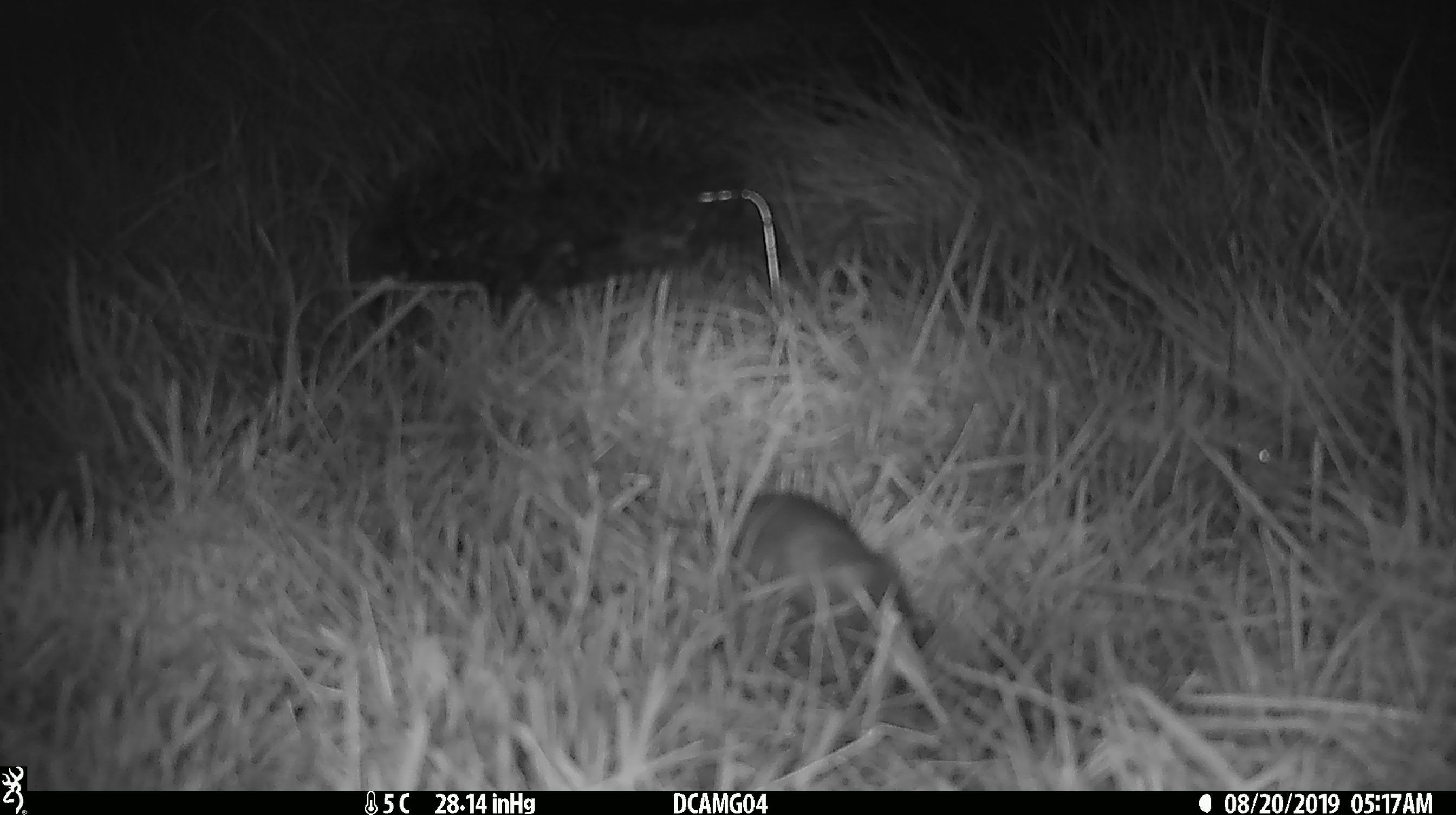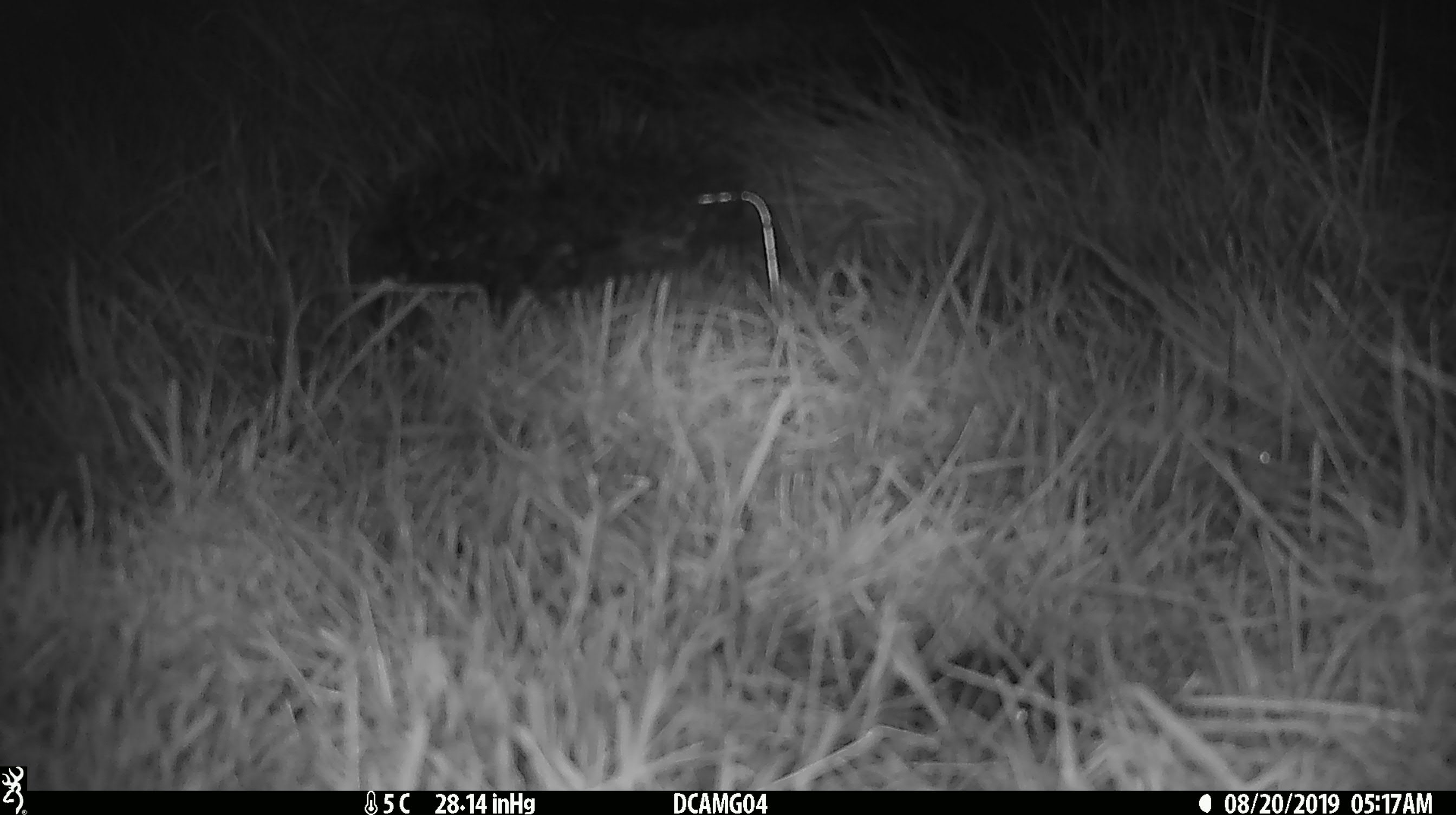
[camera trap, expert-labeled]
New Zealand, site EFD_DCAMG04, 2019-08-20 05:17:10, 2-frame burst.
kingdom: Animalia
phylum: Chordata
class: Mammalia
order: Rodentia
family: Muridae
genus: Mus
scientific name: Mus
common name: mouse